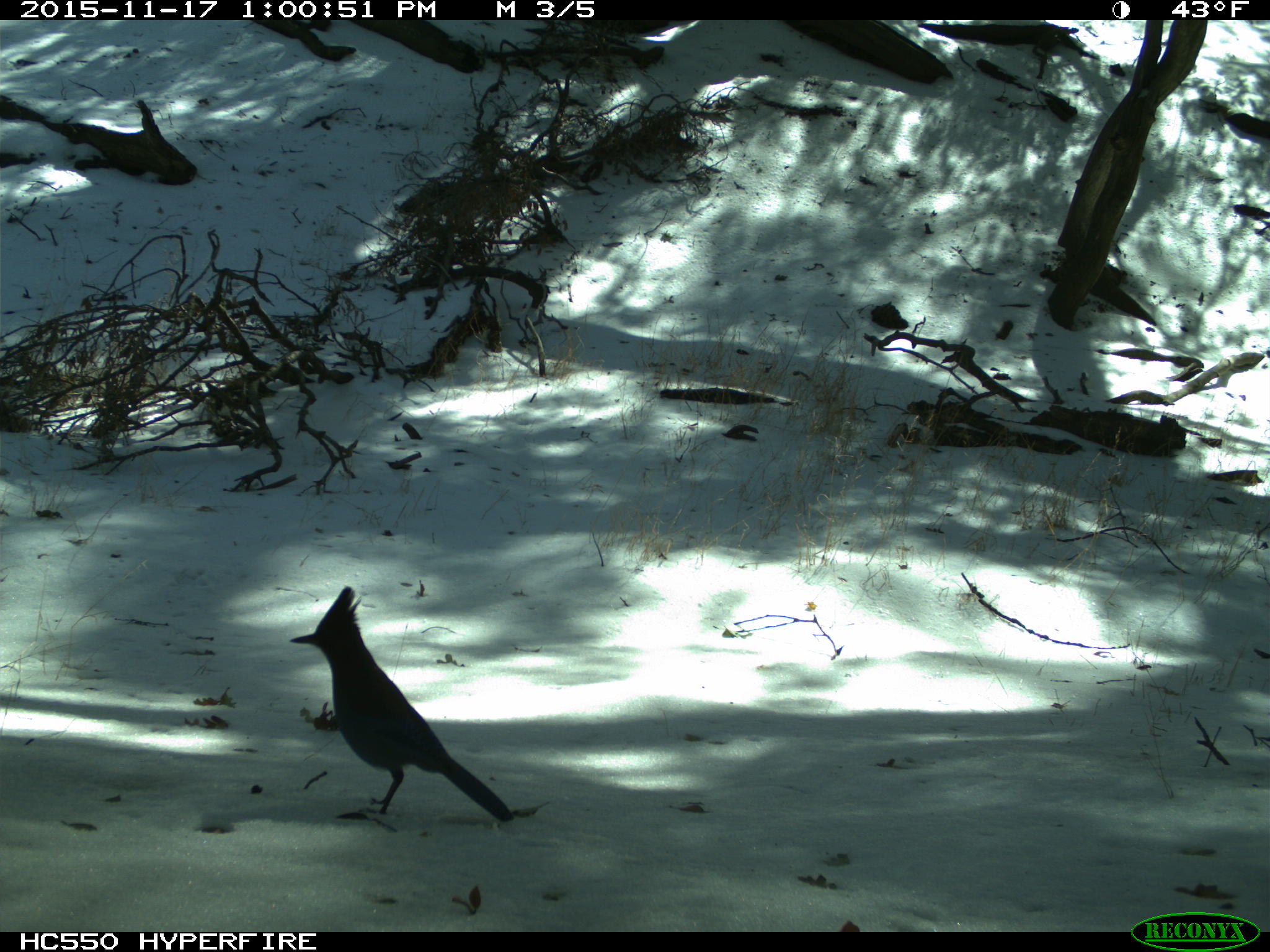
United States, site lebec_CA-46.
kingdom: Animalia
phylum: Chordata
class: Aves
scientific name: Aves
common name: birds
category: unidentified bird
Unidentified bird (birds) (Aves).